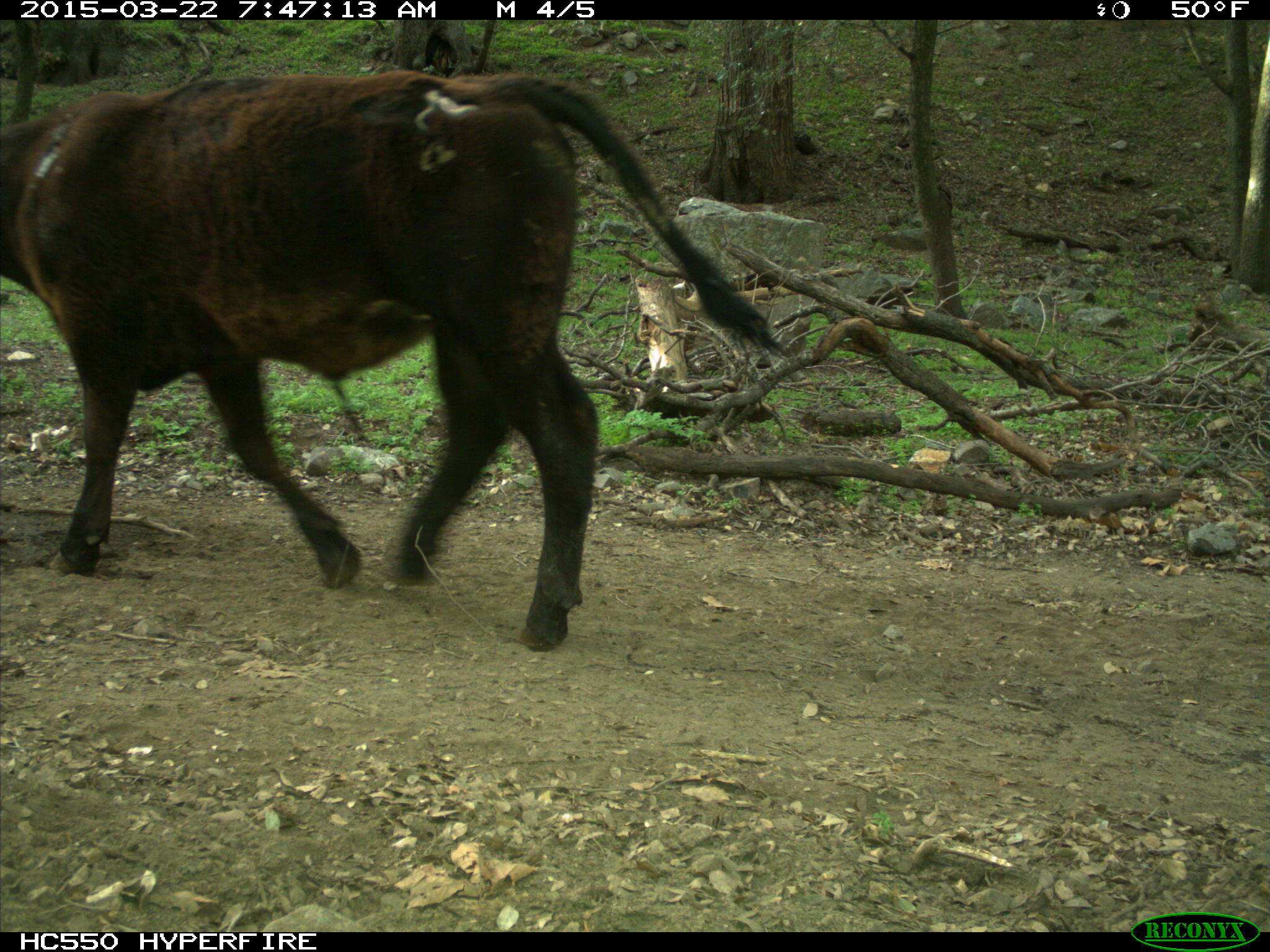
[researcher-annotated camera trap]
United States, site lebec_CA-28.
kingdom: Animalia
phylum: Chordata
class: Mammalia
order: Artiodactyla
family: Bovidae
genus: Bos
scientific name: Bos taurus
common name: domestic cow